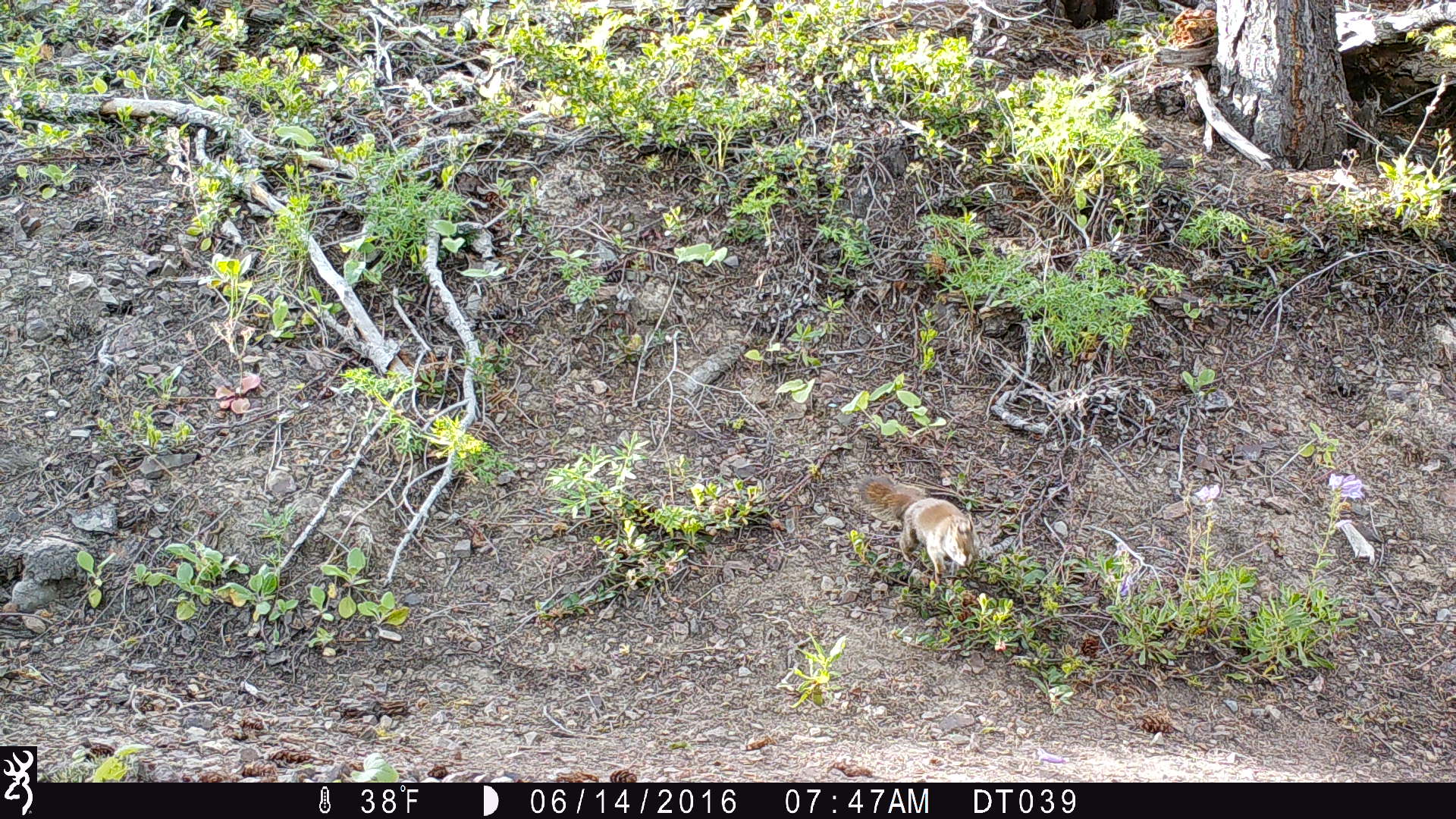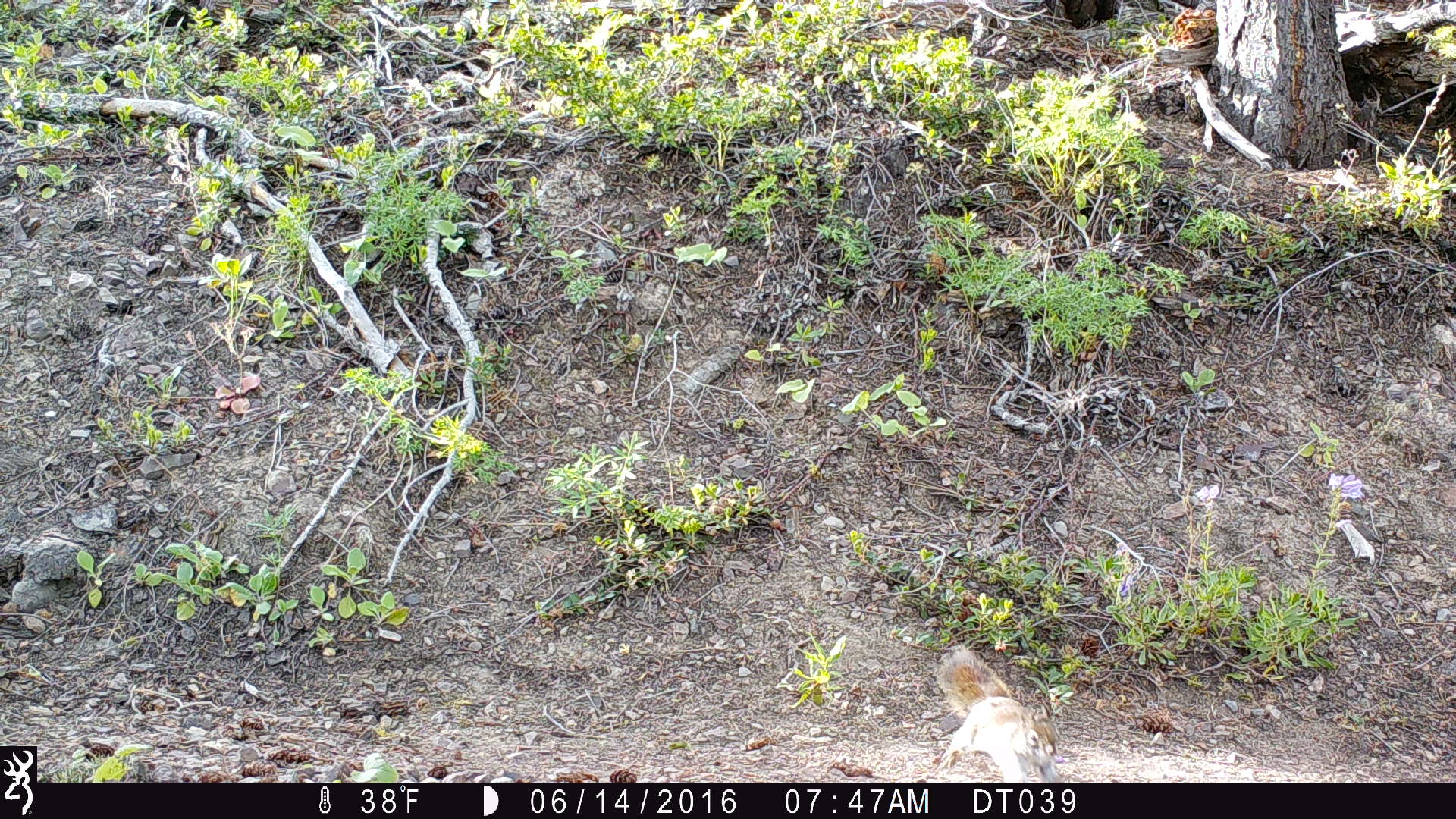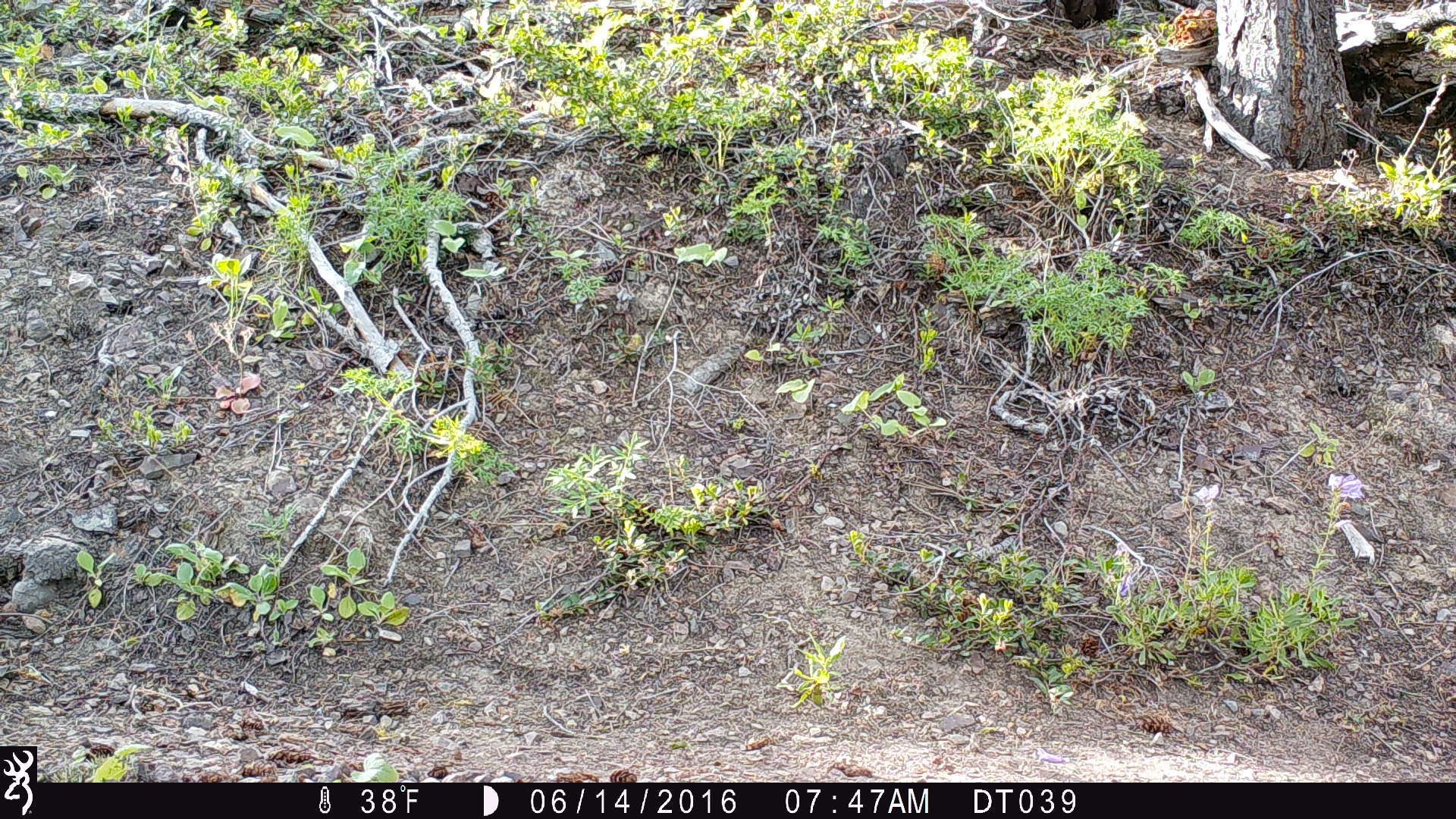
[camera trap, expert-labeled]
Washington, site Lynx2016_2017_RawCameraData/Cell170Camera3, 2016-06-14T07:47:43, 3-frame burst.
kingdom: Animalia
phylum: Chordata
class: Mammalia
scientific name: Mammalia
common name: small mammal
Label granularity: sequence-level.